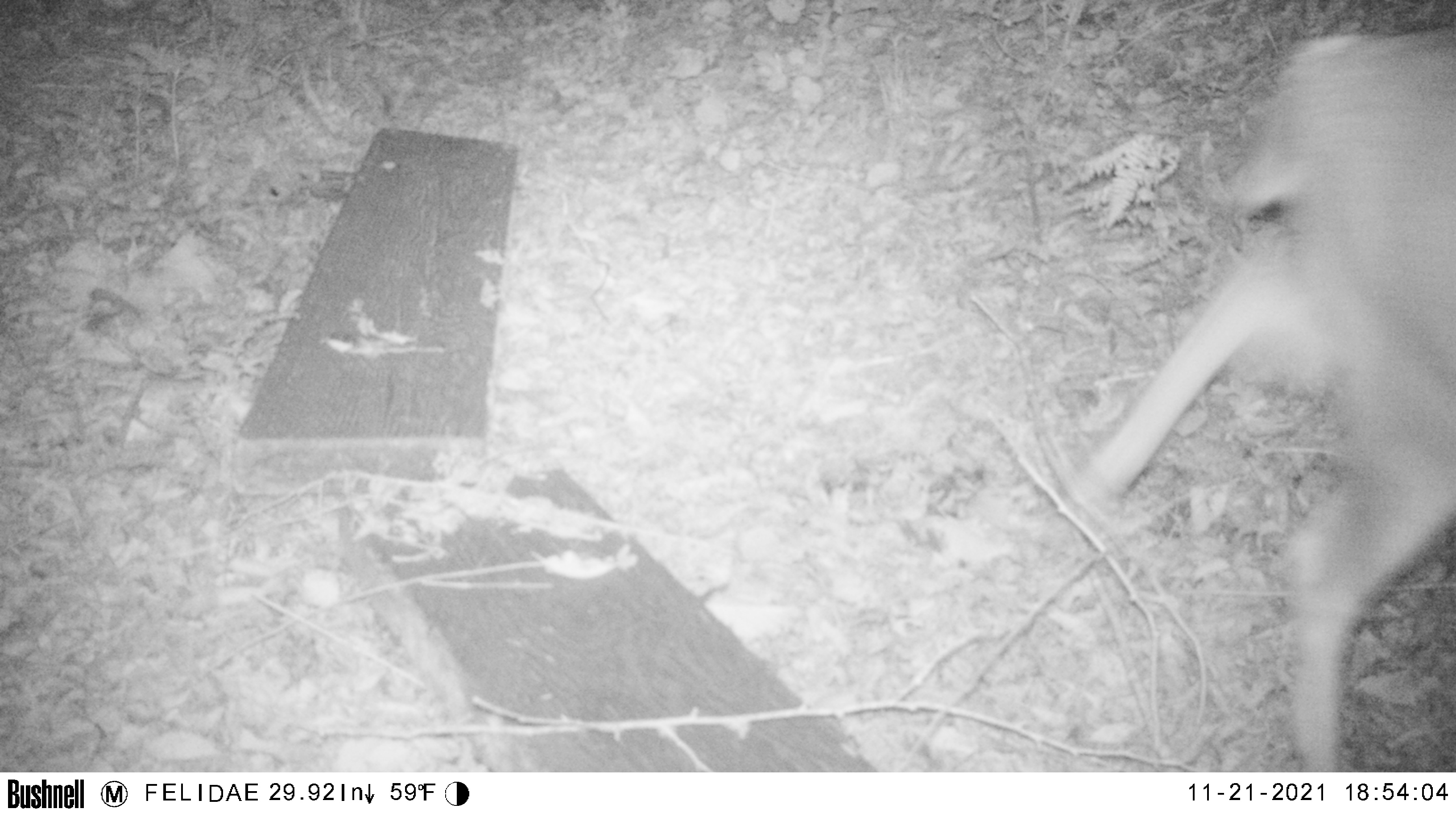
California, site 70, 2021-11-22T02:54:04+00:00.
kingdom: Animalia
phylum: Chordata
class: Mammalia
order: Artiodactyla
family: Cervidae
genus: Odocoileus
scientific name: Odocoileus hemionus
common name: mule deer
Mule deer (Odocoileus hemionus).